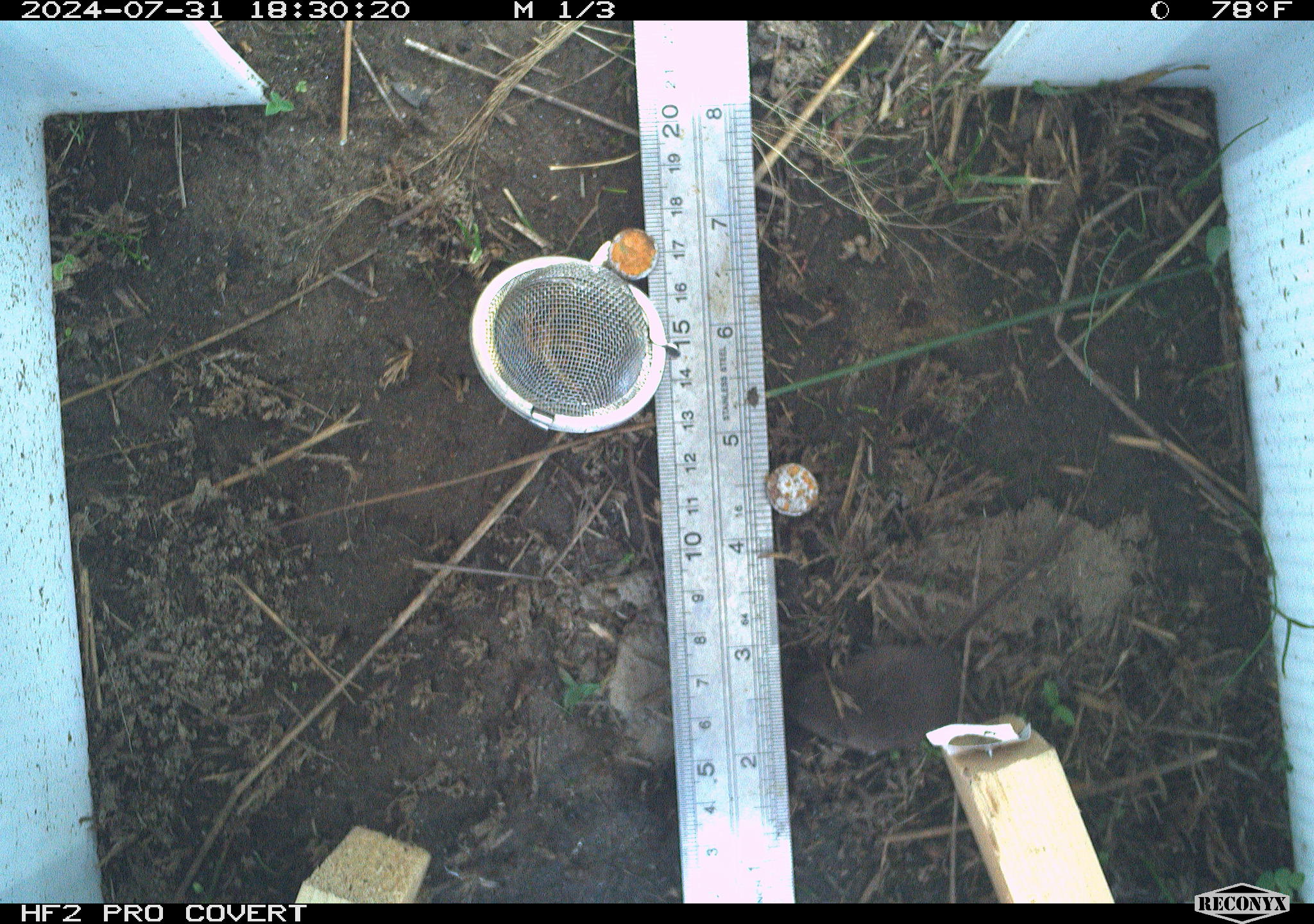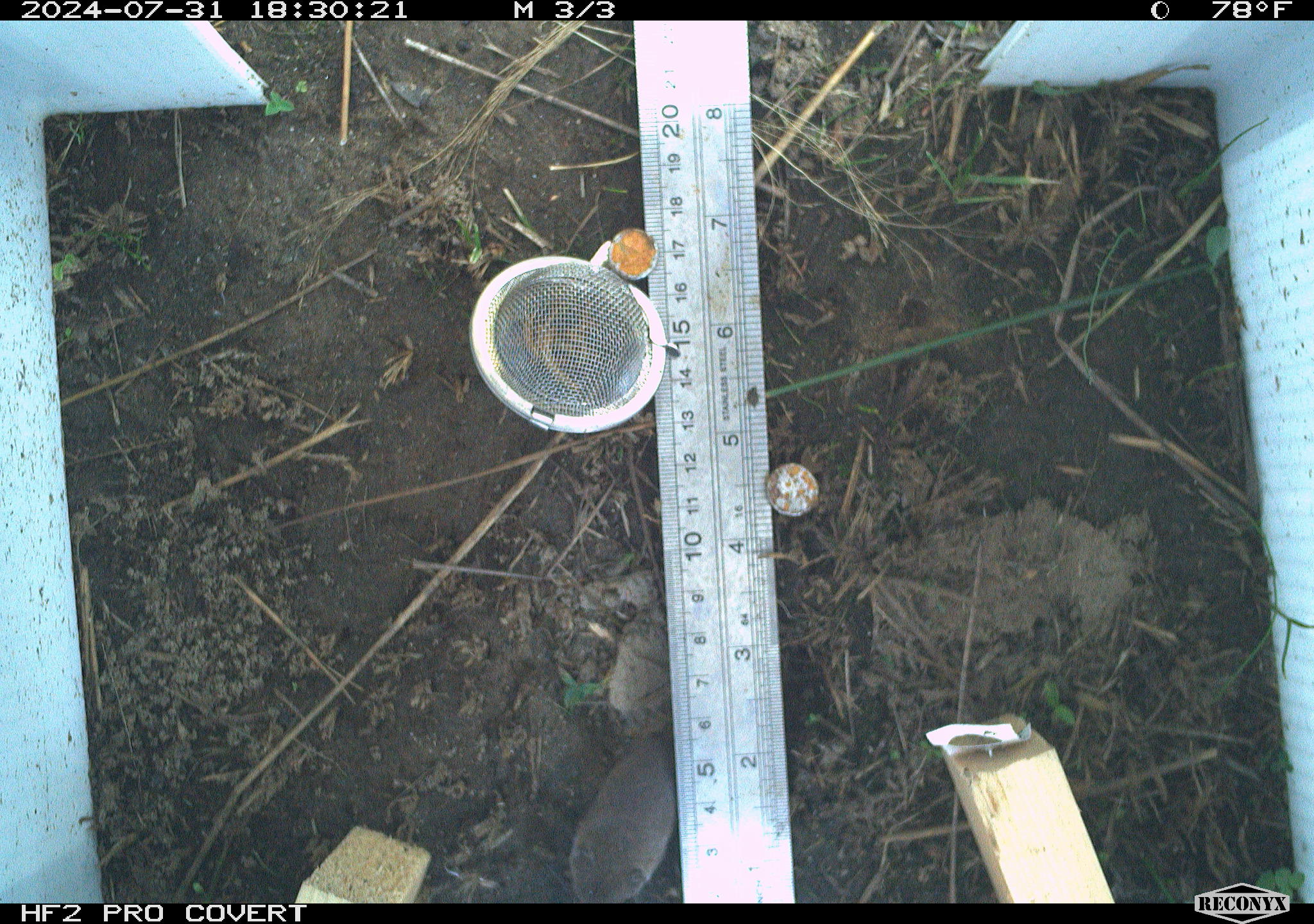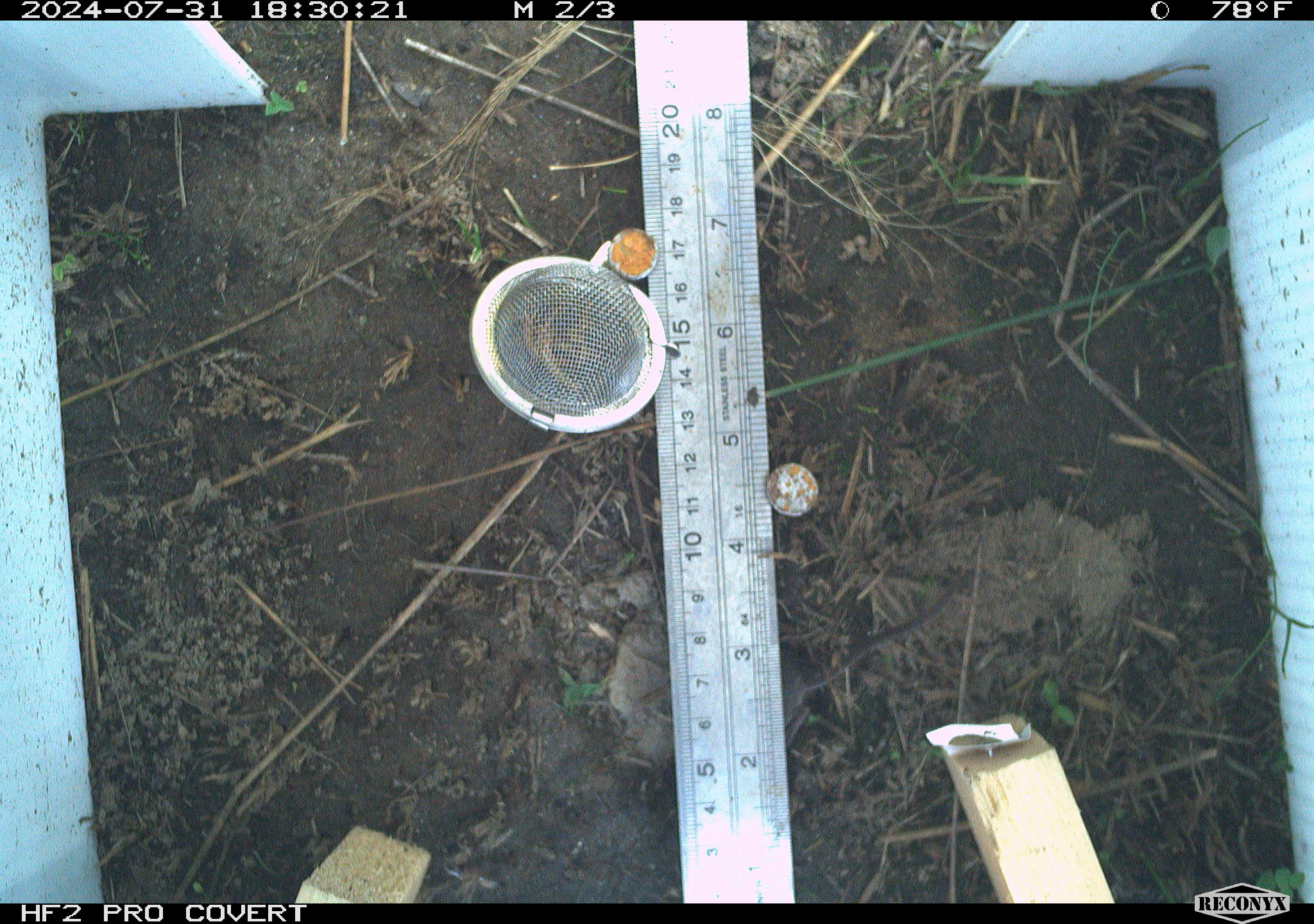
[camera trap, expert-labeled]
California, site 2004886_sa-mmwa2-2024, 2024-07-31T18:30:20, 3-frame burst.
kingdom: Animalia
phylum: Chordata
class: Mammalia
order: Eulipotyphla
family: Soricidae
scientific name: Soricidae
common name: shrews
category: soricidae family